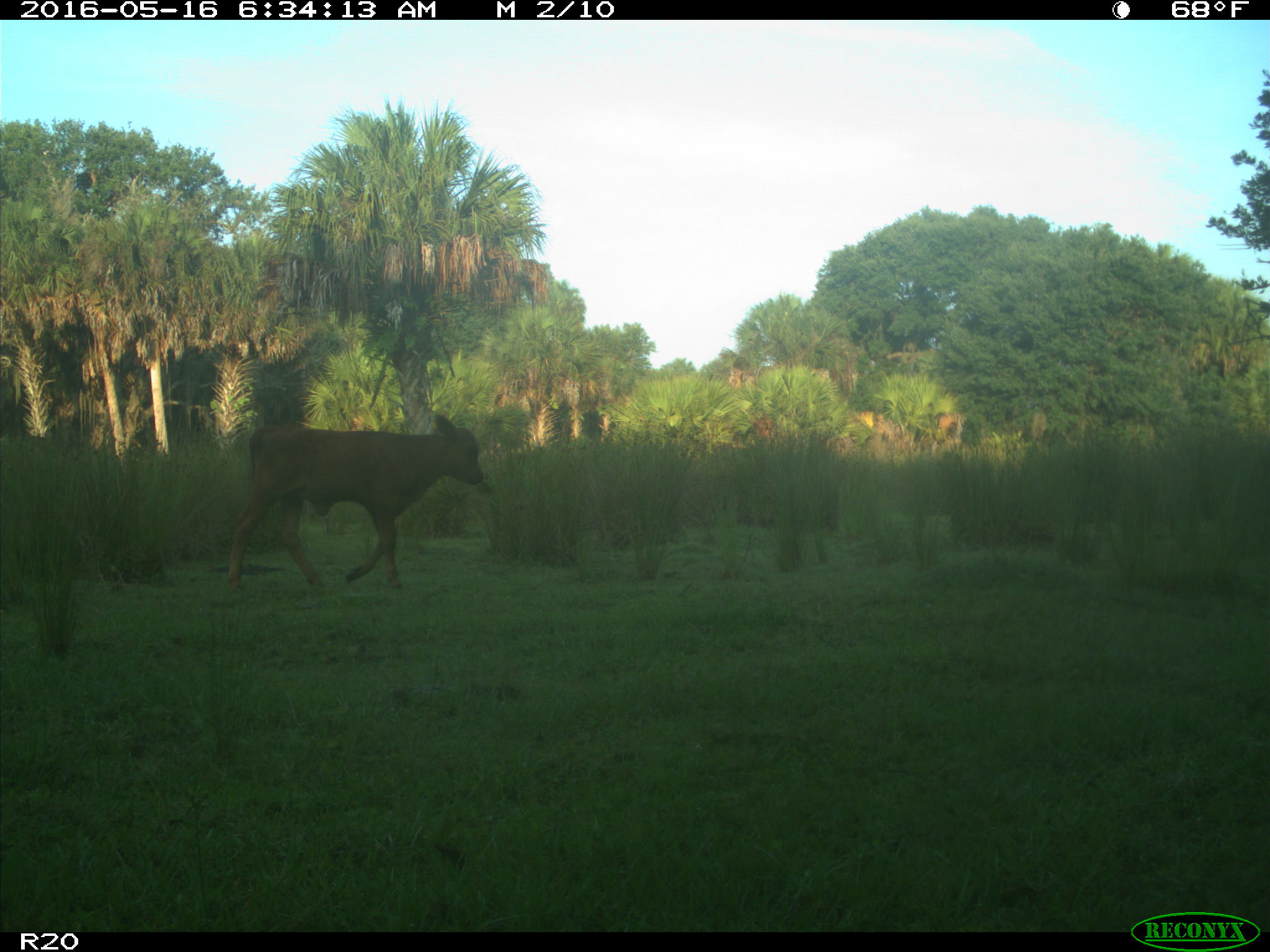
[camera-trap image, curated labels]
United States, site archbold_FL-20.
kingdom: Animalia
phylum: Chordata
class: Mammalia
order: Artiodactyla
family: Bovidae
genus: Bos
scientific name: Bos taurus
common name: domestic cow